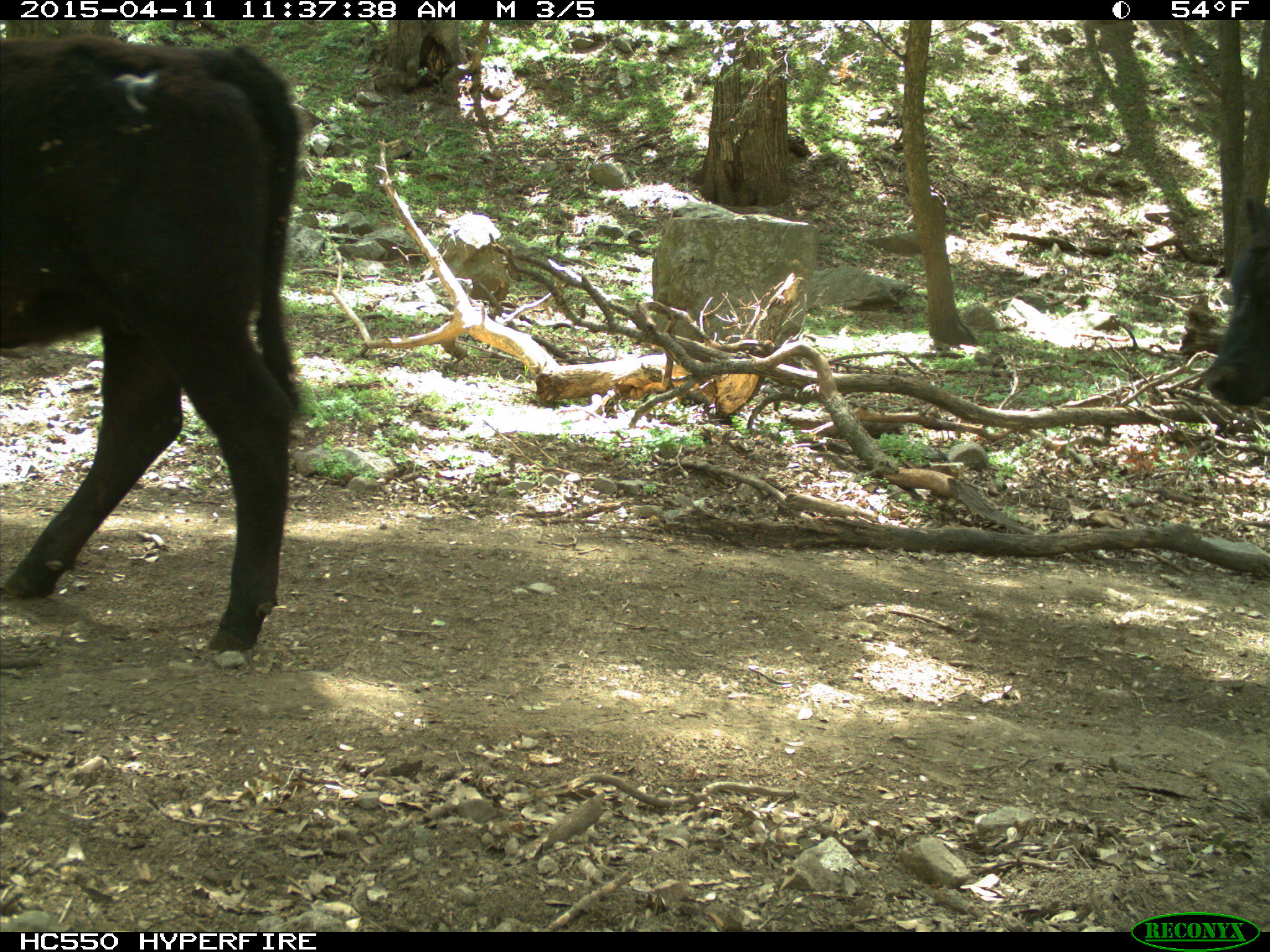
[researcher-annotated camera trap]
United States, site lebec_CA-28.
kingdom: Animalia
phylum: Chordata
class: Mammalia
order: Artiodactyla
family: Bovidae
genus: Bos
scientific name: Bos taurus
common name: domestic cow